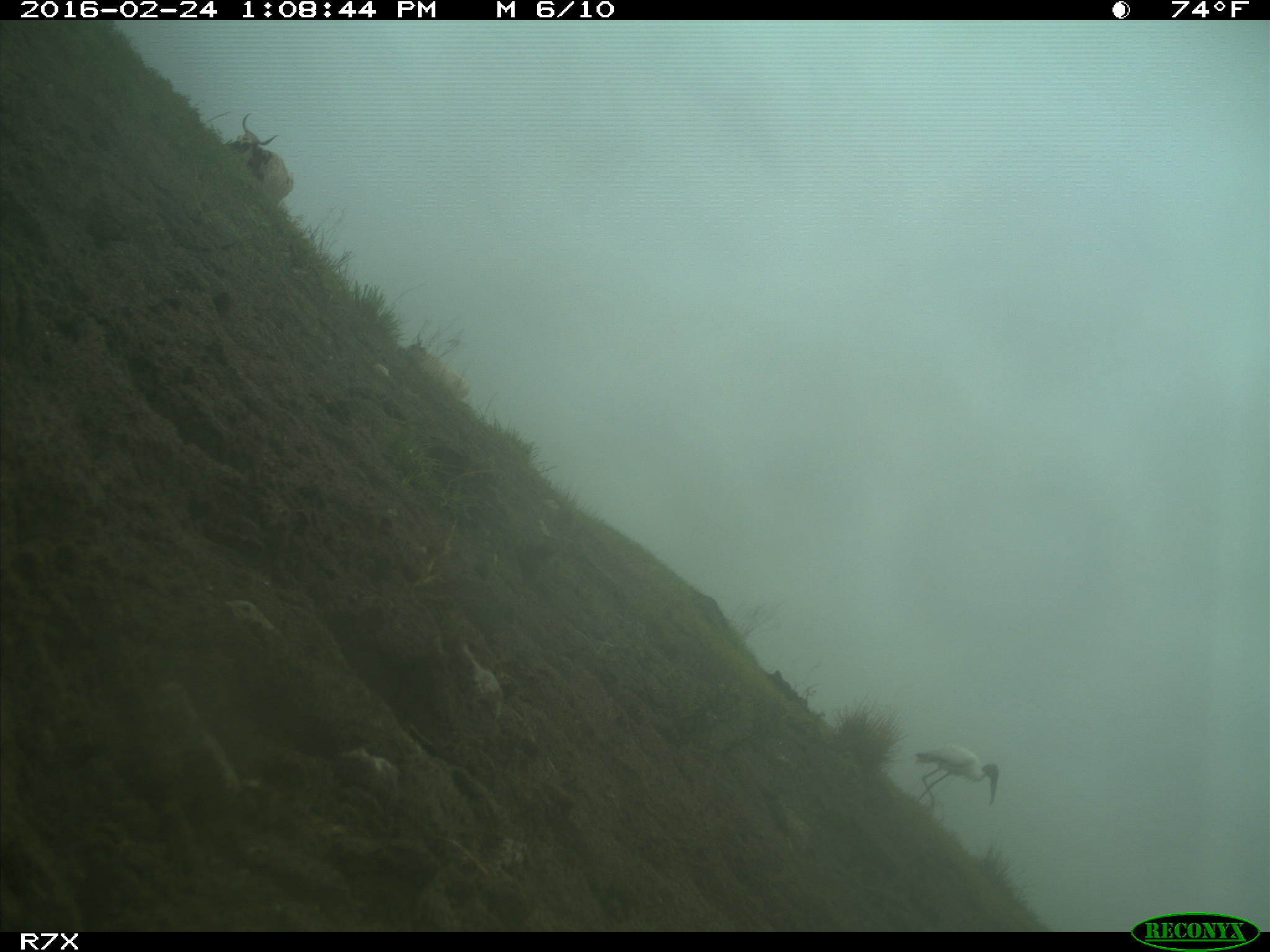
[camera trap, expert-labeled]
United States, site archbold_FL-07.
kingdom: Animalia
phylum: Chordata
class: Mammalia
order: Artiodactyla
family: Bovidae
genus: Bos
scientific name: Bos taurus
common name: domestic cow